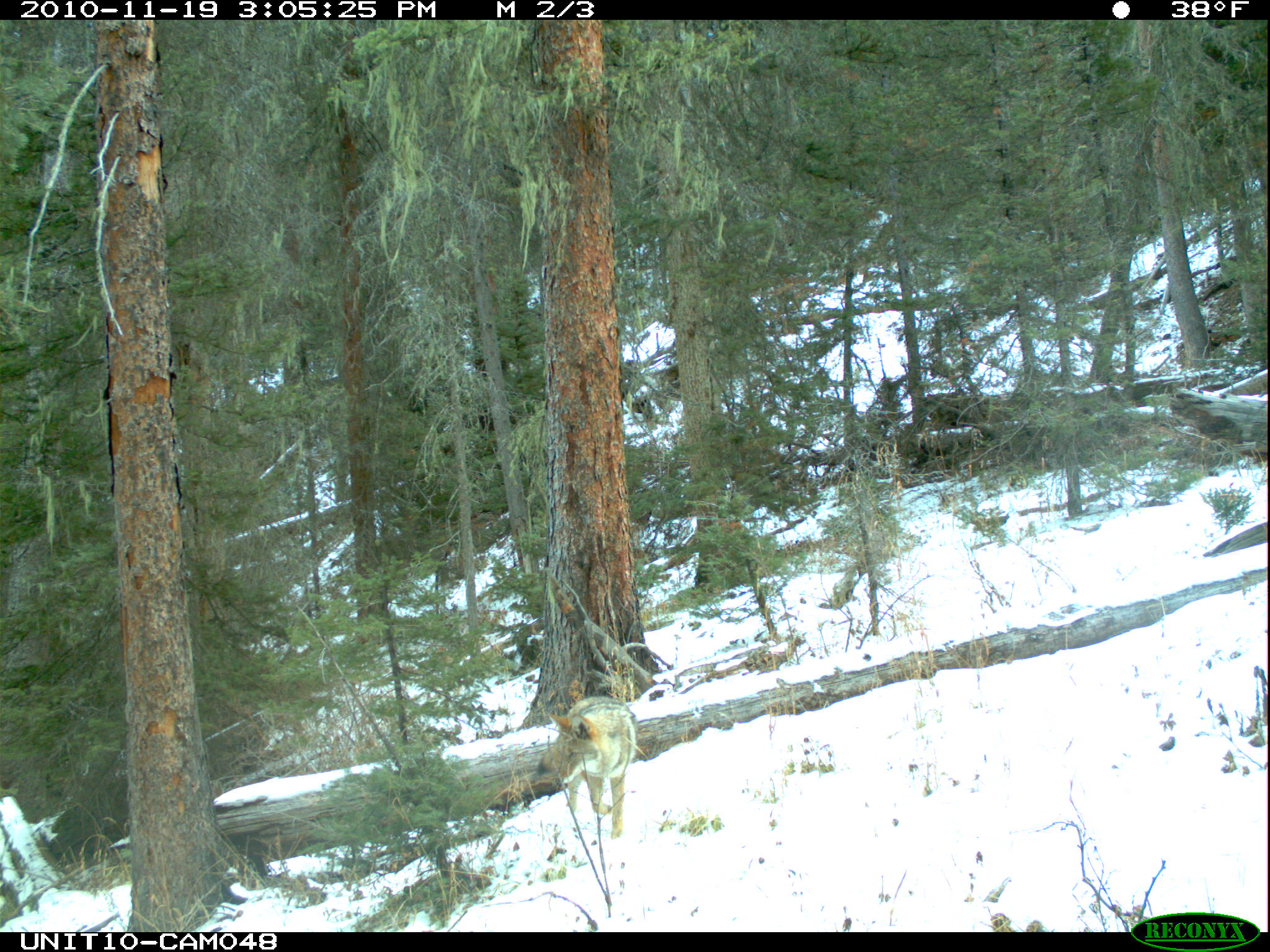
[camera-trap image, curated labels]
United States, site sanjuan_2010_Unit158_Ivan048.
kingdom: Animalia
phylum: Chordata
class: Mammalia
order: Carnivora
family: Canidae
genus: Canis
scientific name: Canis latrans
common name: coyote